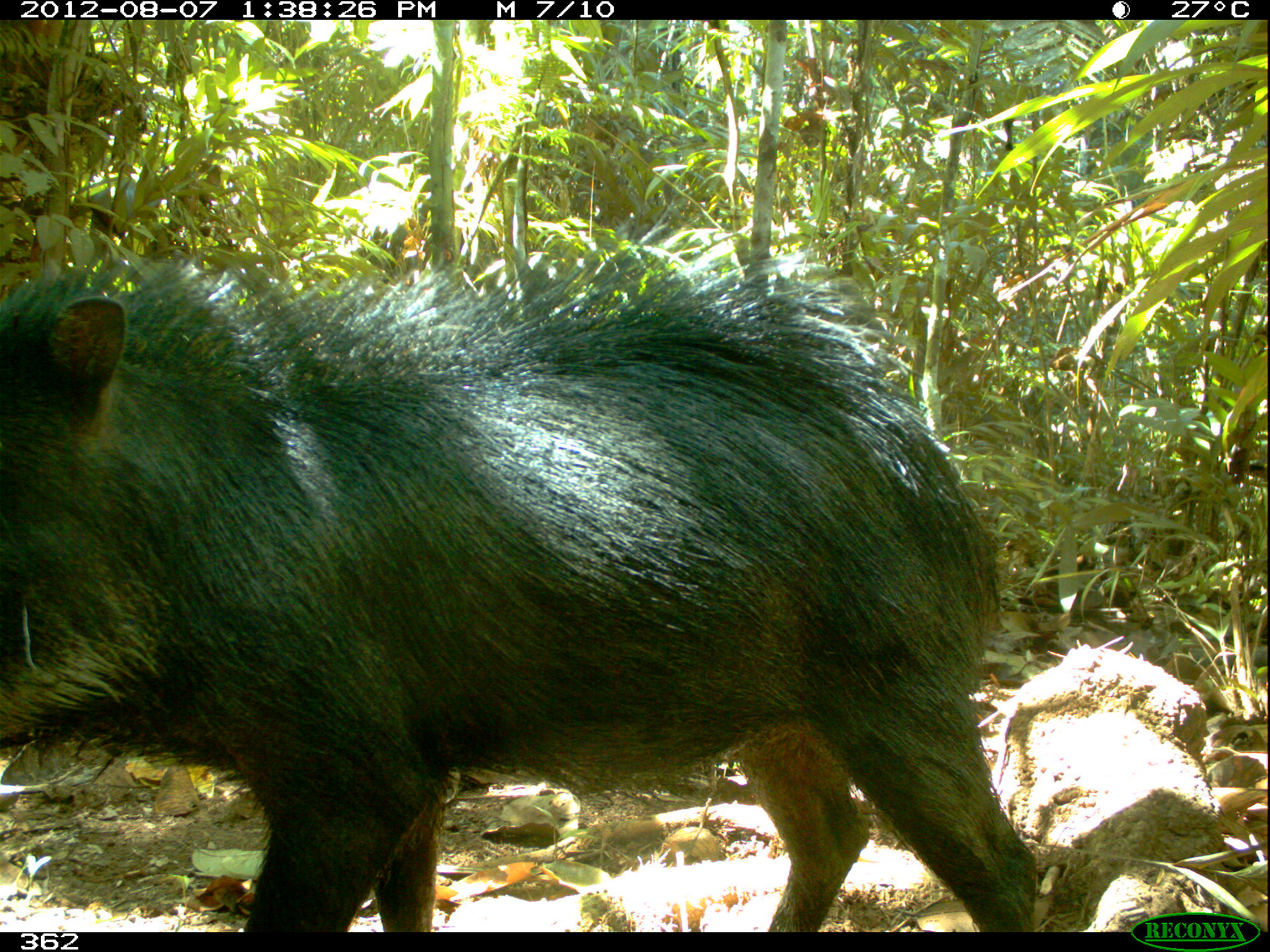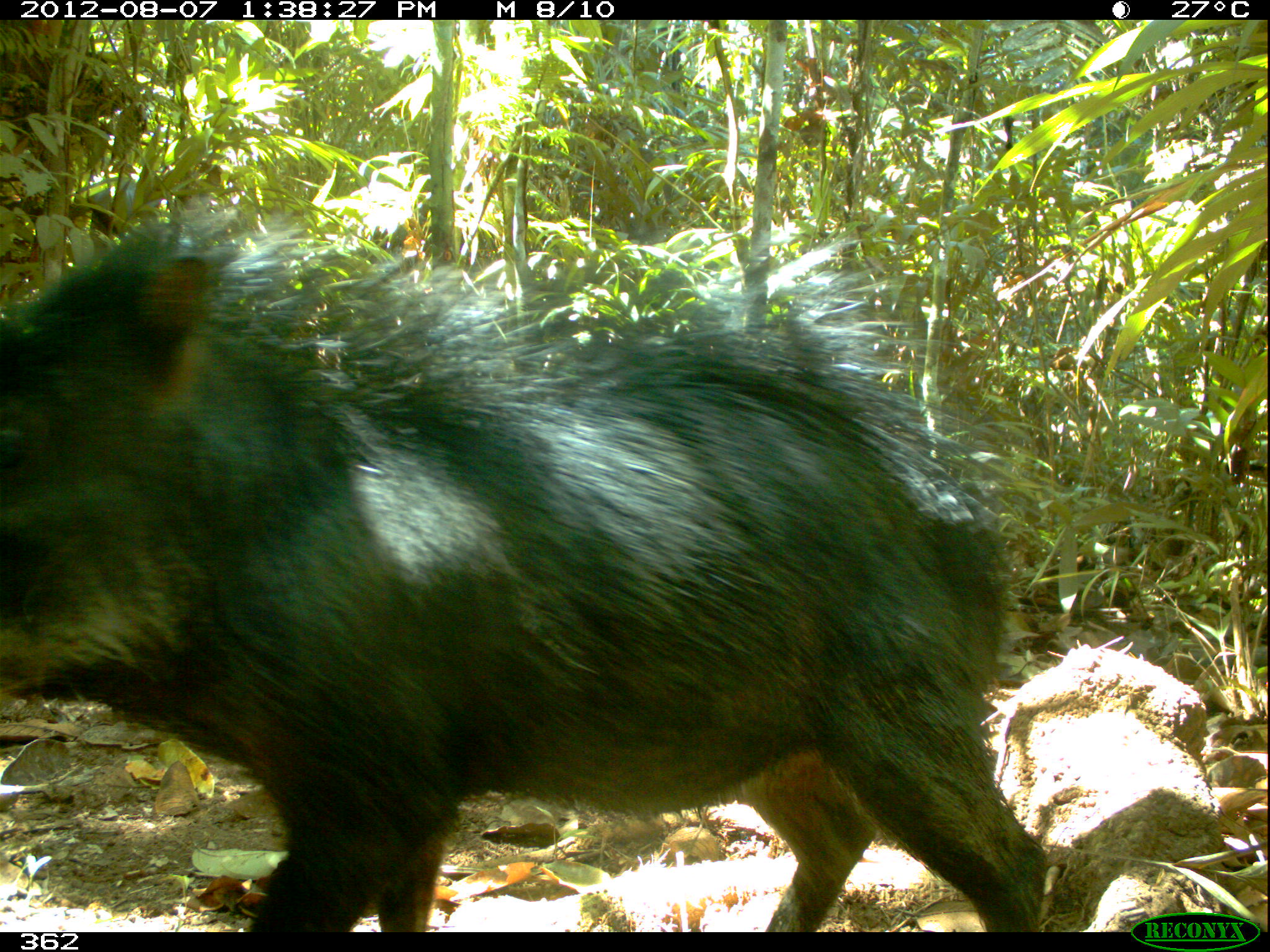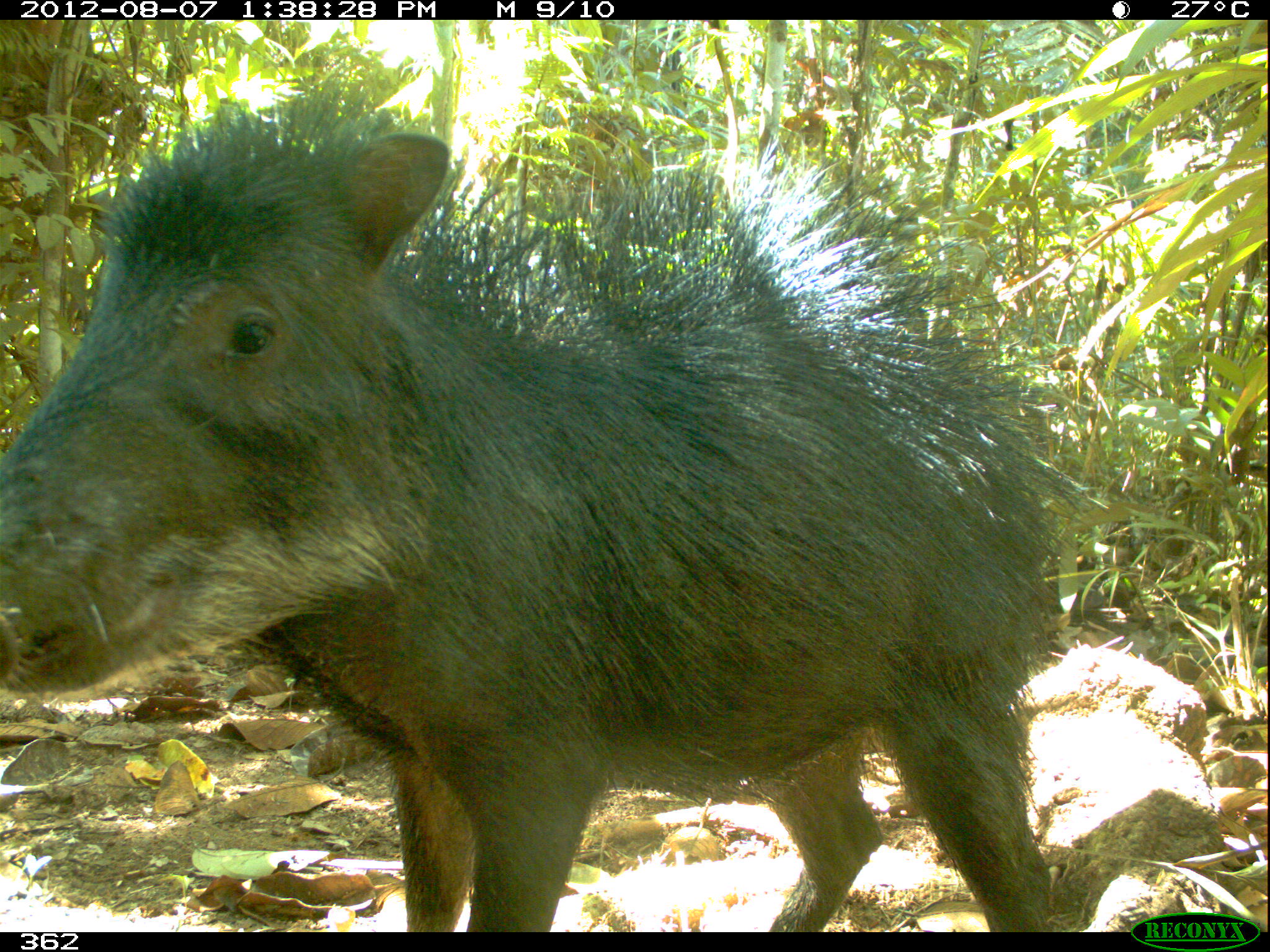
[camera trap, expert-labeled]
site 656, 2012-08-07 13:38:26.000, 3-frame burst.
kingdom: Animalia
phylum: Chordata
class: Mammalia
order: Artiodactyla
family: Tayassuidae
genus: Tayassu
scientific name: Tayassu pecari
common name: white-lipped peccary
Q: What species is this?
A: Tayassu pecari (white-lipped peccary).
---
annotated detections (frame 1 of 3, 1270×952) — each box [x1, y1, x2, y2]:
tayassu pecari: [0, 249, 1037, 927]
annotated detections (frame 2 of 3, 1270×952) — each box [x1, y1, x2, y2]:
tayassu pecari: [0, 195, 1052, 927]